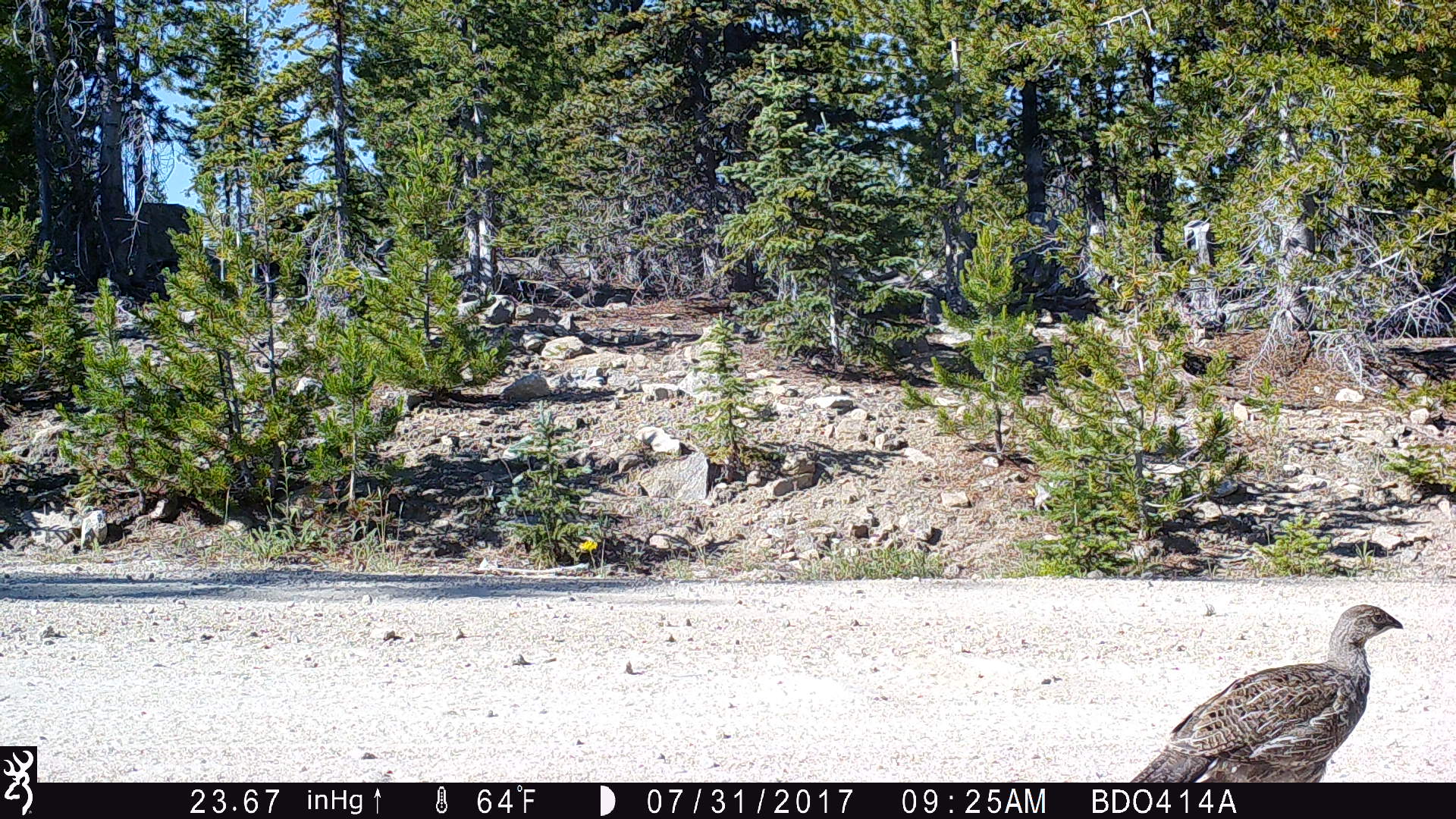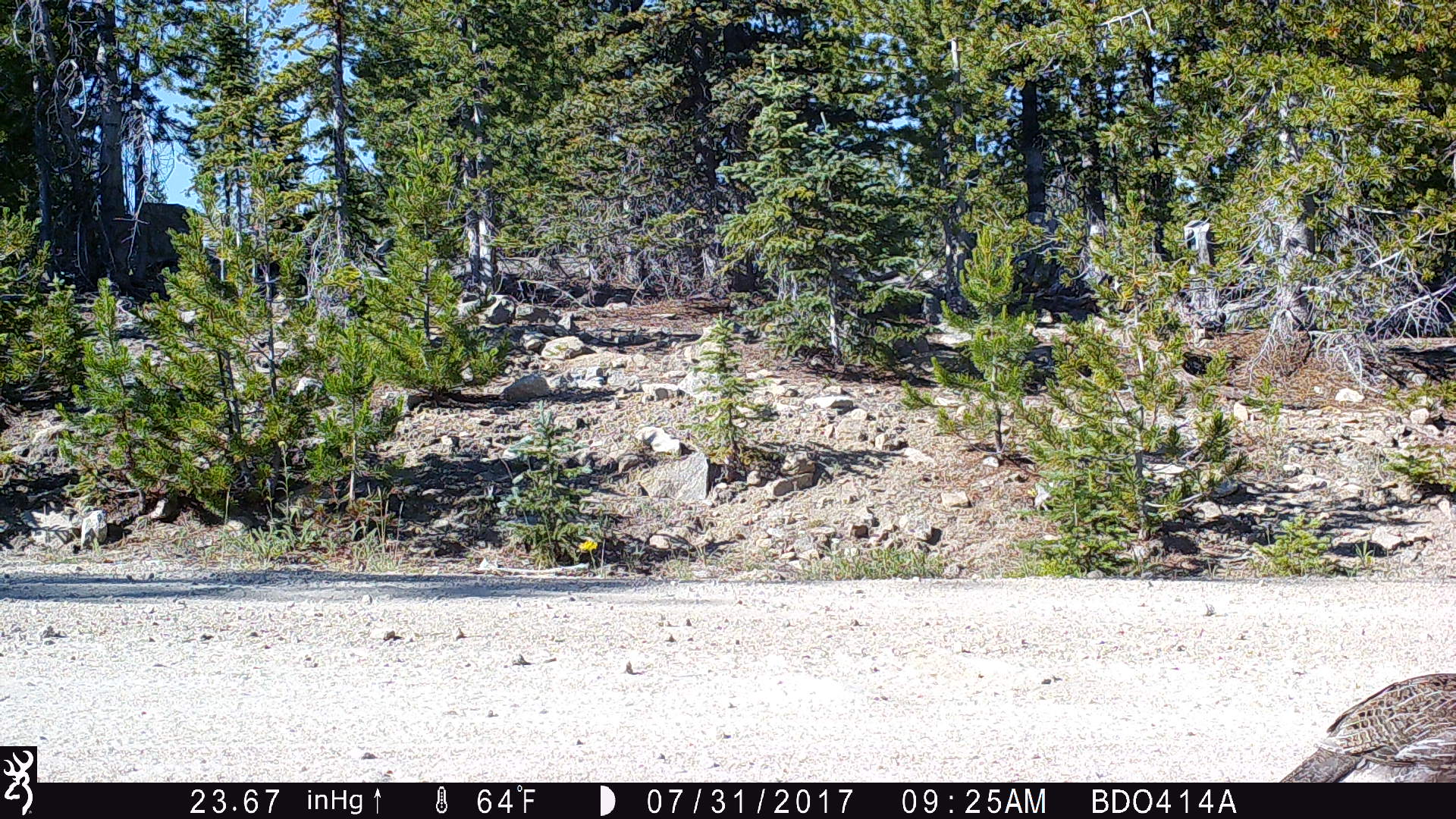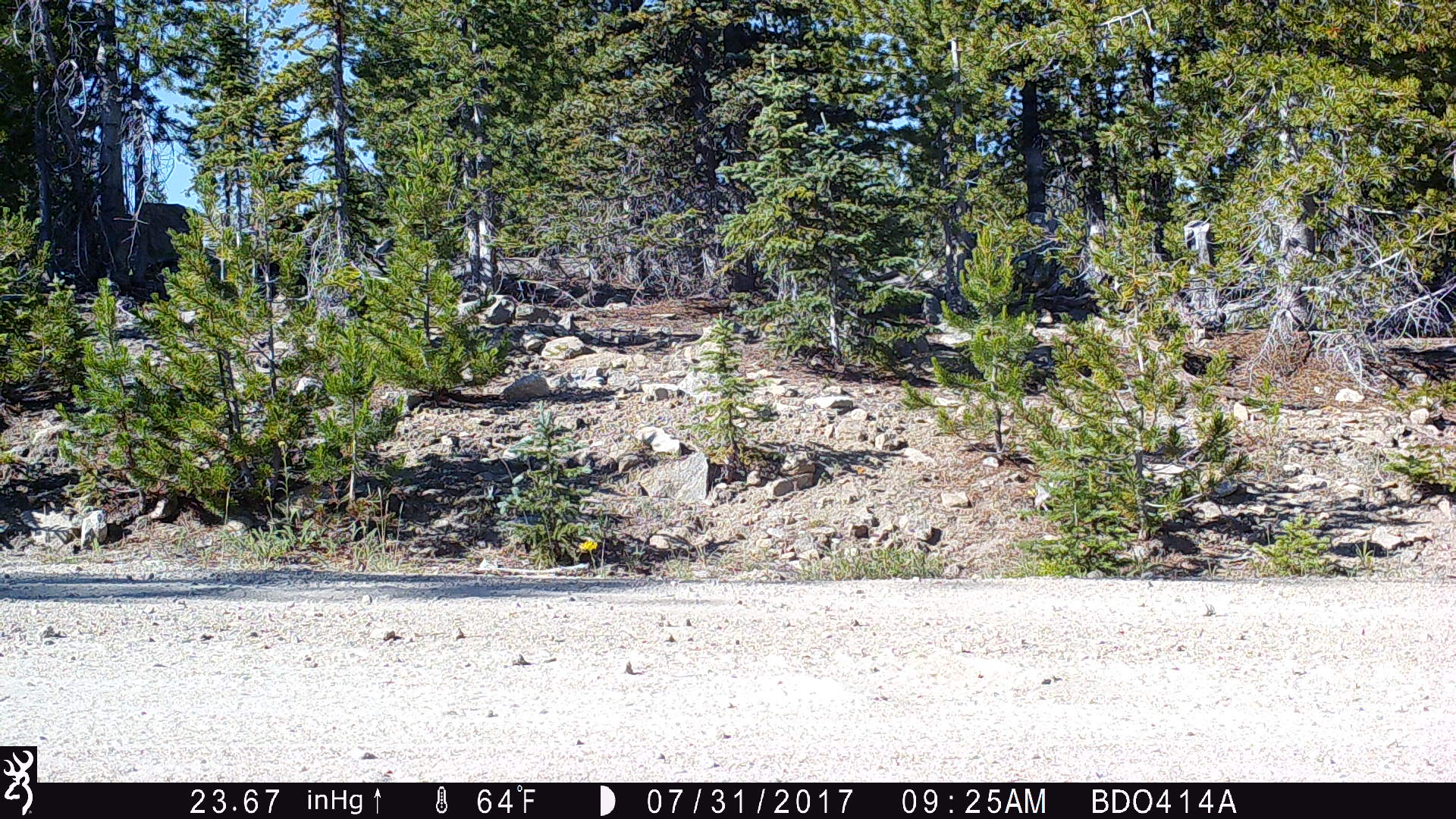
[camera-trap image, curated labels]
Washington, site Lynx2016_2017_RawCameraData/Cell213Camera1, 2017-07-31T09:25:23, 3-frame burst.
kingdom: Animalia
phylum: Chordata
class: Aves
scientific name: Aves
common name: birds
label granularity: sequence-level